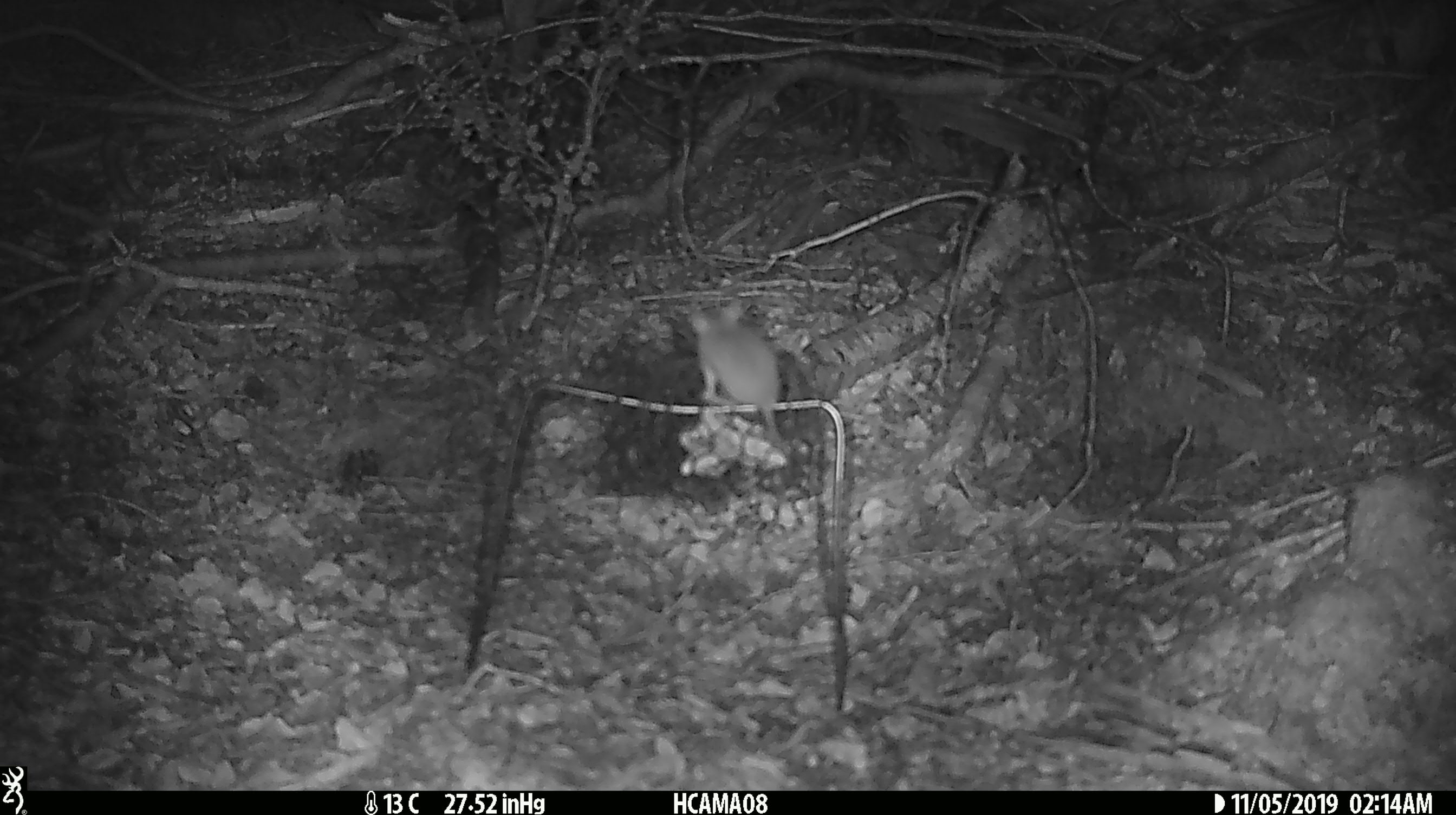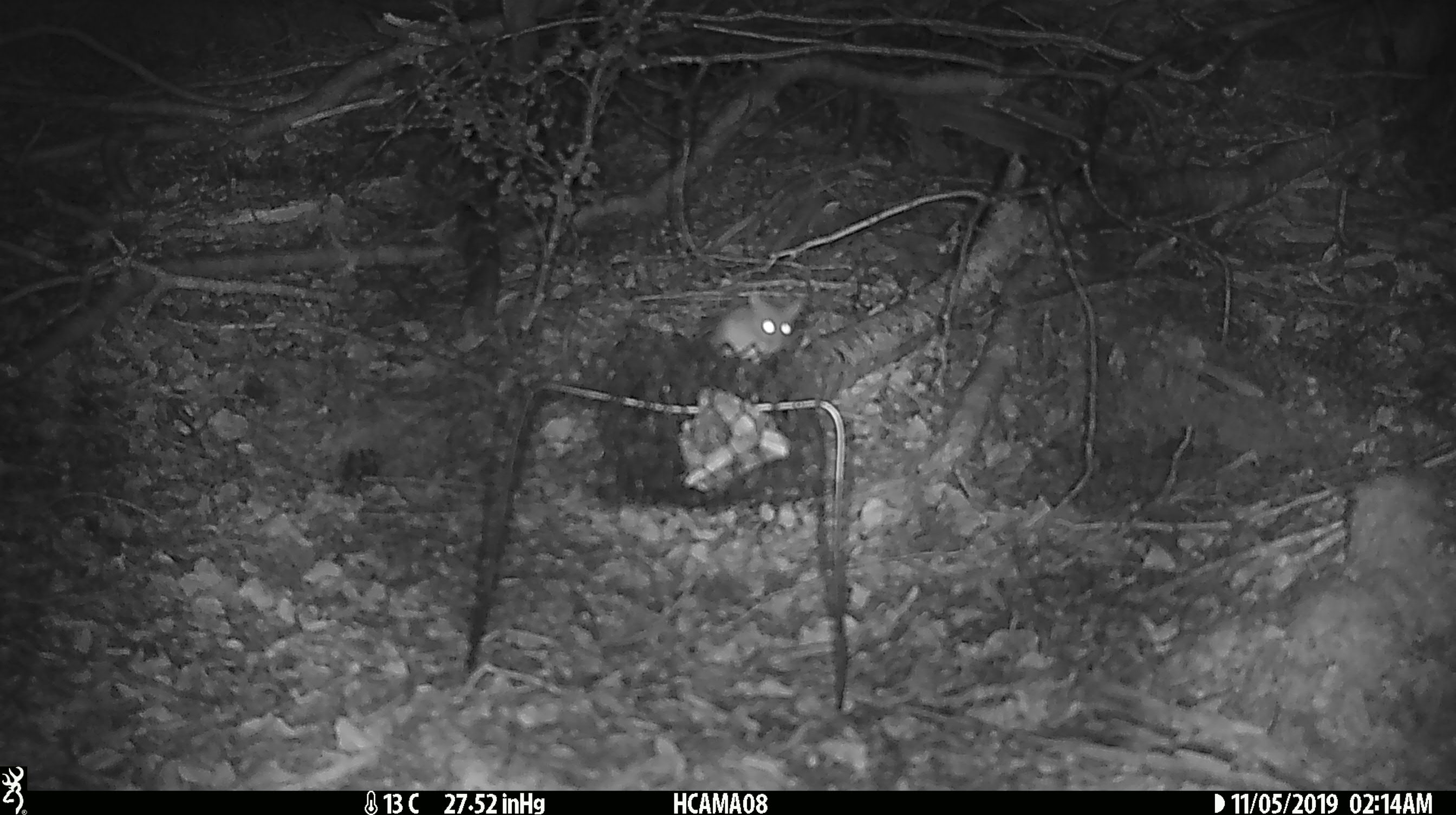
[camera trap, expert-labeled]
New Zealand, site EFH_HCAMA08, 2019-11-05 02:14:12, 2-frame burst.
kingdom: Animalia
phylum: Chordata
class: Mammalia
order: Rodentia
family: Muridae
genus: Mus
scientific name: Mus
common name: mouse